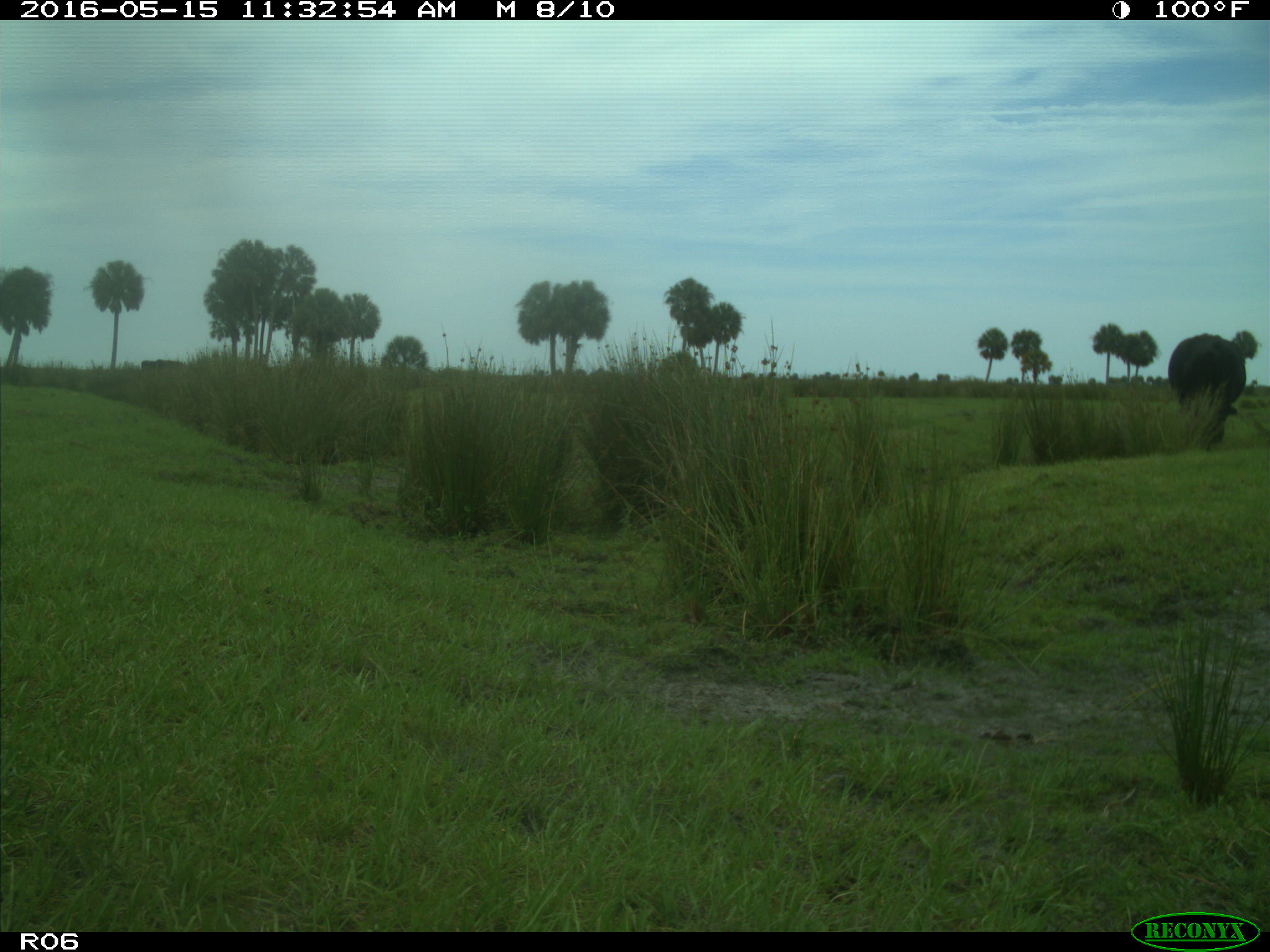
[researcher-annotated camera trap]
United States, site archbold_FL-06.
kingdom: Animalia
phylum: Chordata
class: Mammalia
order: Artiodactyla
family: Bovidae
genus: Bos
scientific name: Bos taurus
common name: domestic cow